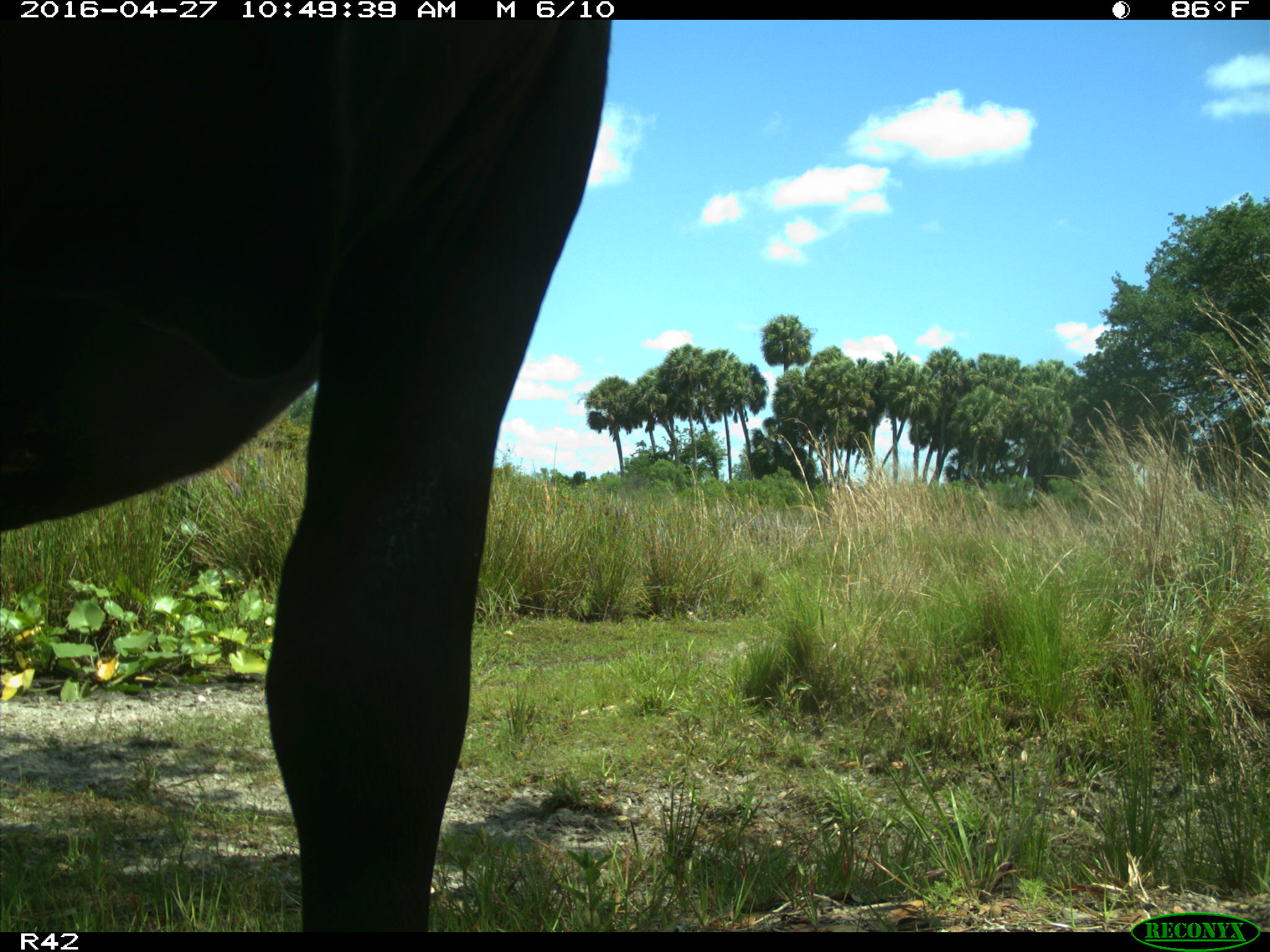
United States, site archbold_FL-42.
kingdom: Animalia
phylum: Chordata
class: Mammalia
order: Artiodactyla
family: Bovidae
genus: Bos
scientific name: Bos taurus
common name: domestic cow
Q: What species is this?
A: Bos taurus (domestic cow).